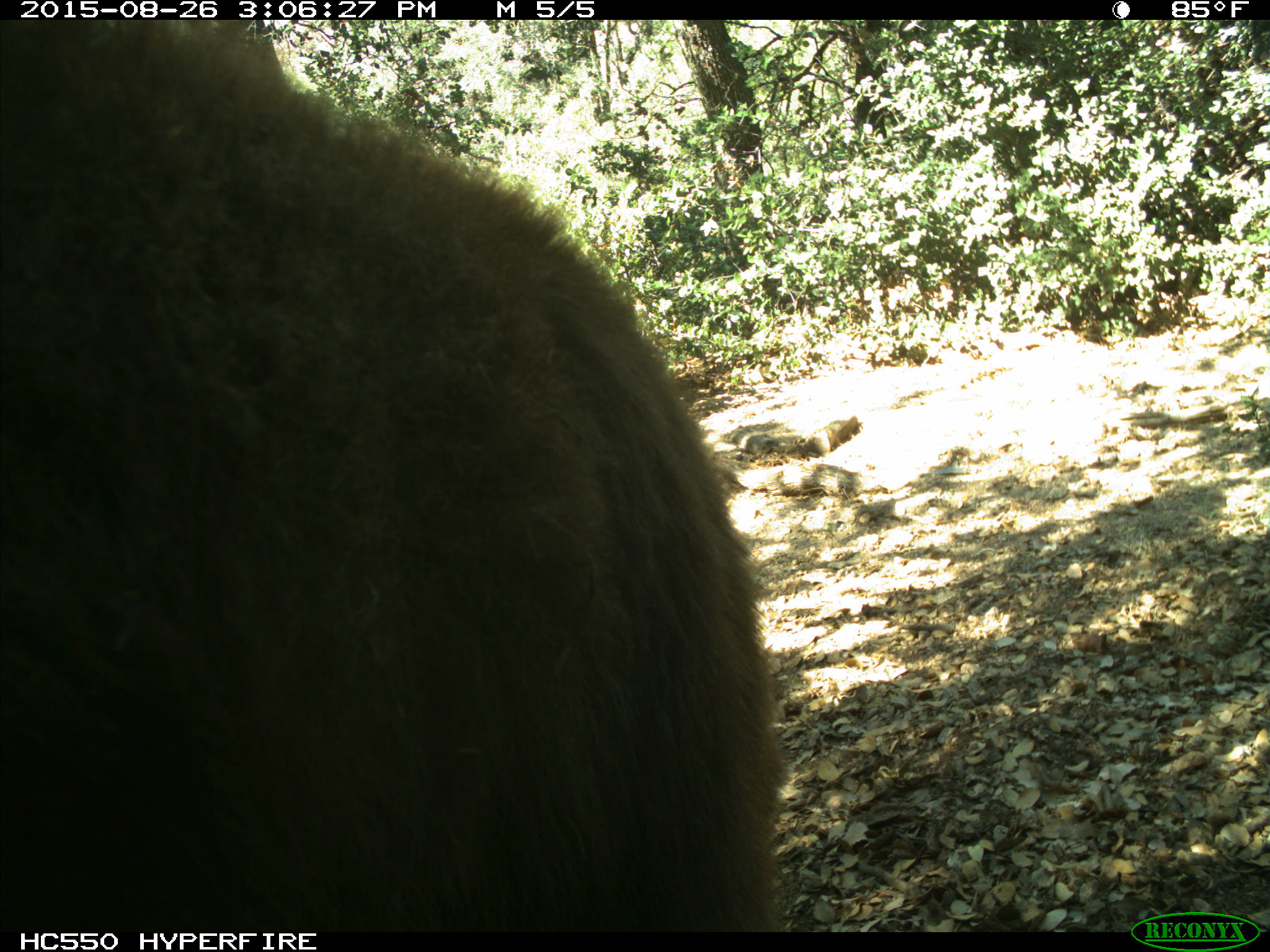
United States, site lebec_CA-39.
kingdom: Animalia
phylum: Chordata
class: Mammalia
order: Carnivora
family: Ursidae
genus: Ursus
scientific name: Ursus americanus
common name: american black bear